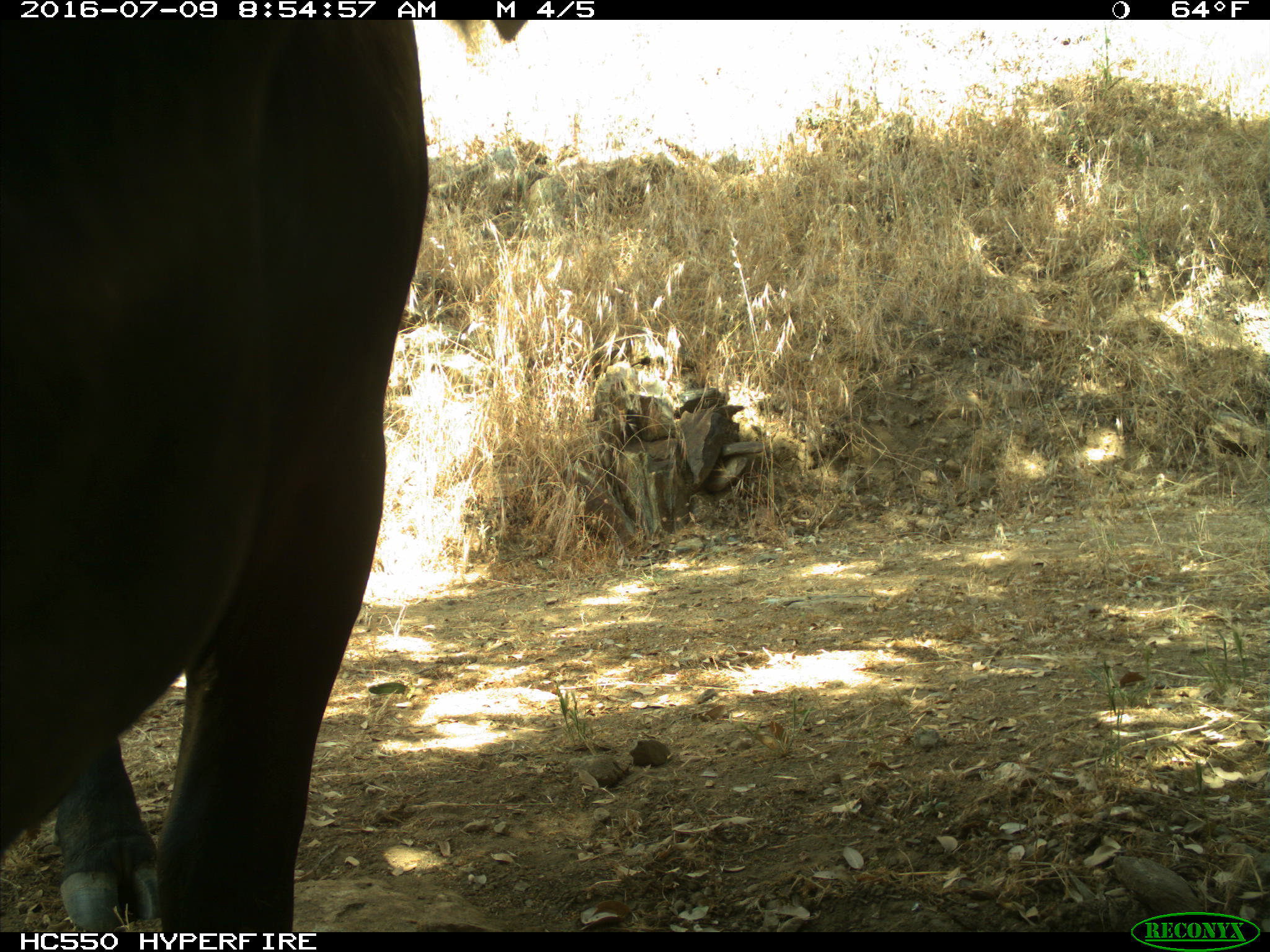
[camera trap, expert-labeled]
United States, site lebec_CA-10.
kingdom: Animalia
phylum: Chordata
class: Mammalia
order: Artiodactyla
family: Bovidae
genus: Bos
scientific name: Bos taurus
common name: domestic cow